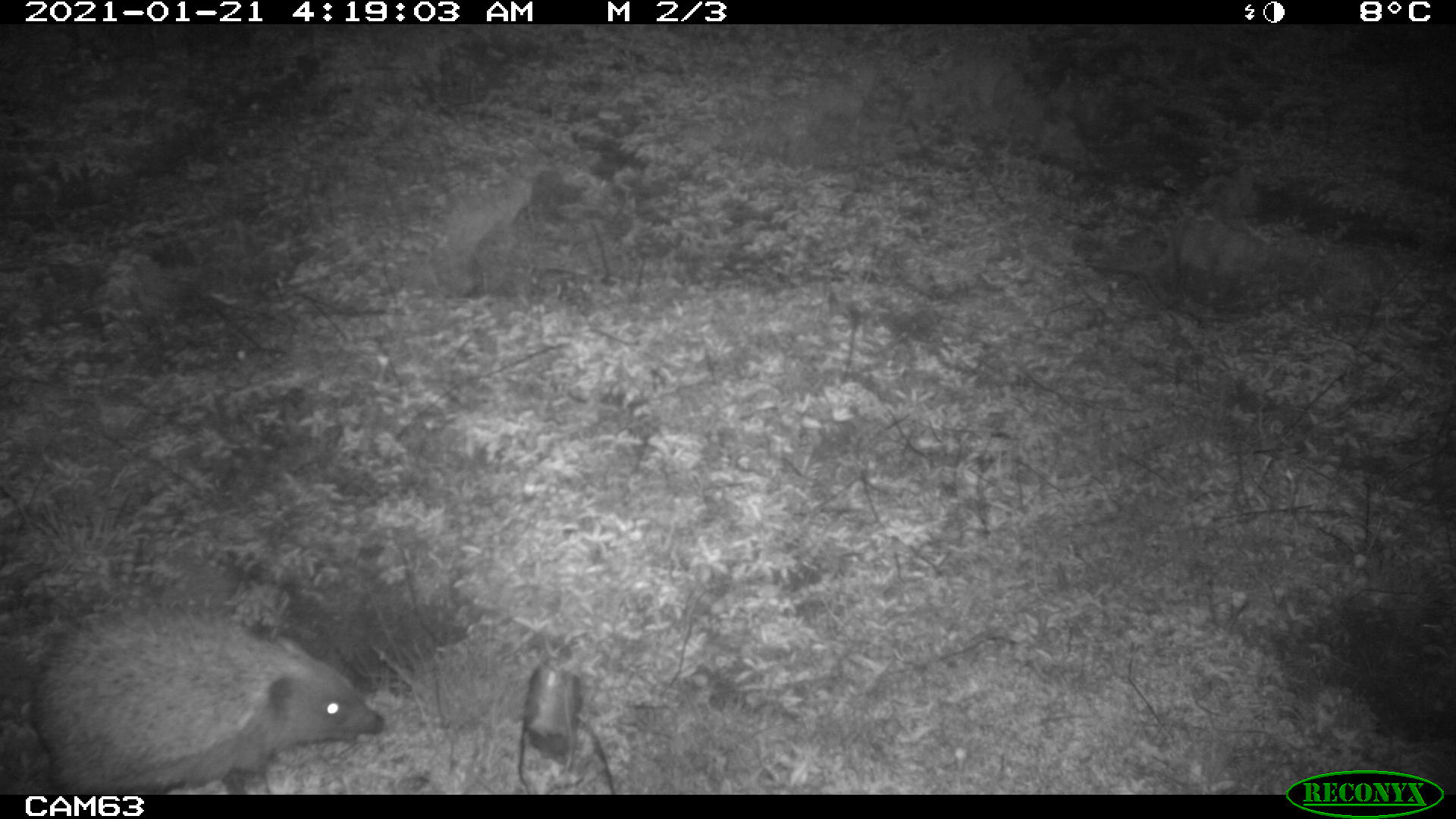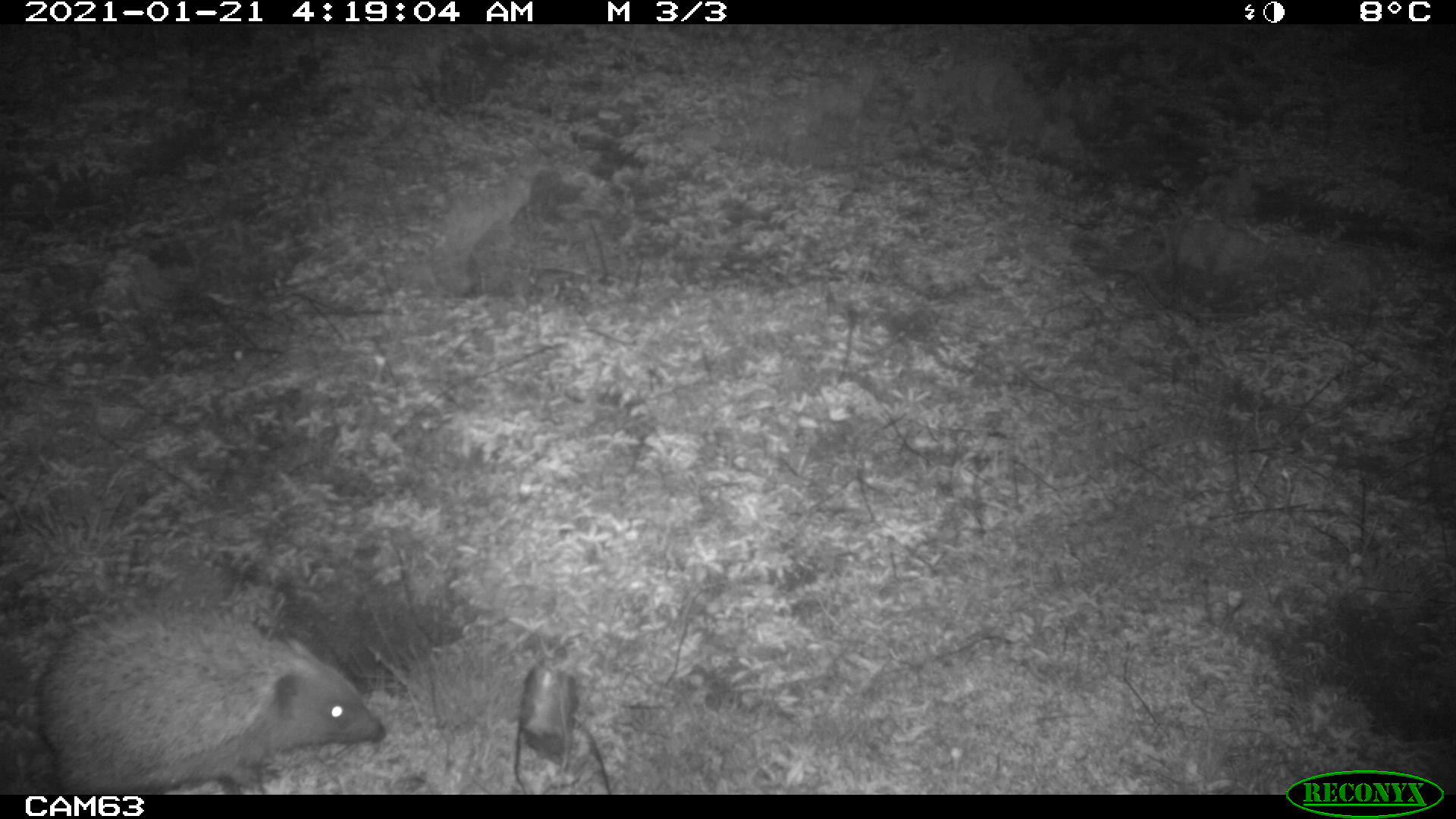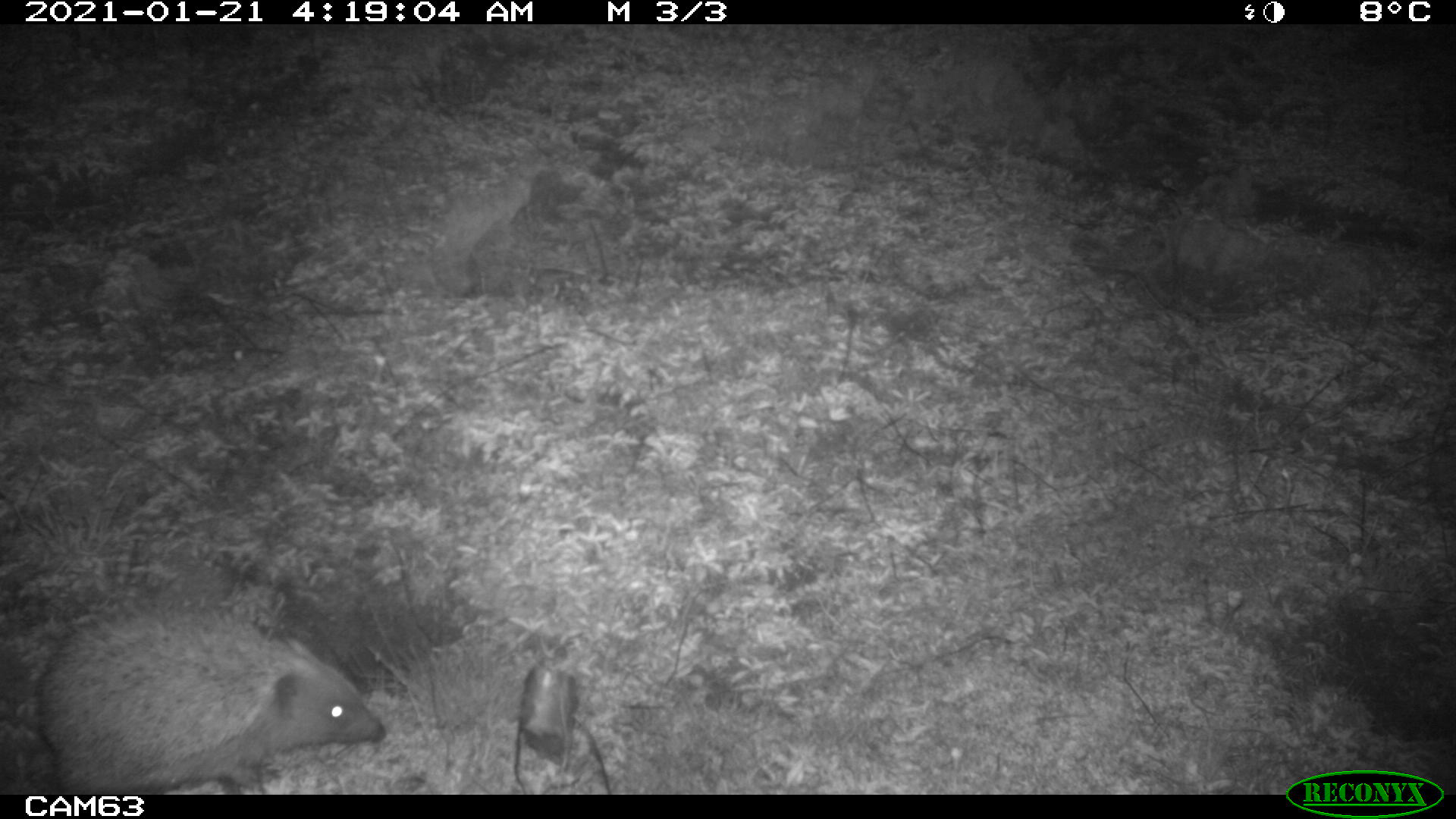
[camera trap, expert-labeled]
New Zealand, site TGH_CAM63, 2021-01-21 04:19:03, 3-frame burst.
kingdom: Animalia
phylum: Chordata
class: Mammalia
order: Eulipotyphla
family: Erinaceidae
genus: Erinaceus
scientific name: Erinaceus europaeus europaeus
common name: european hedgehog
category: hedgehog